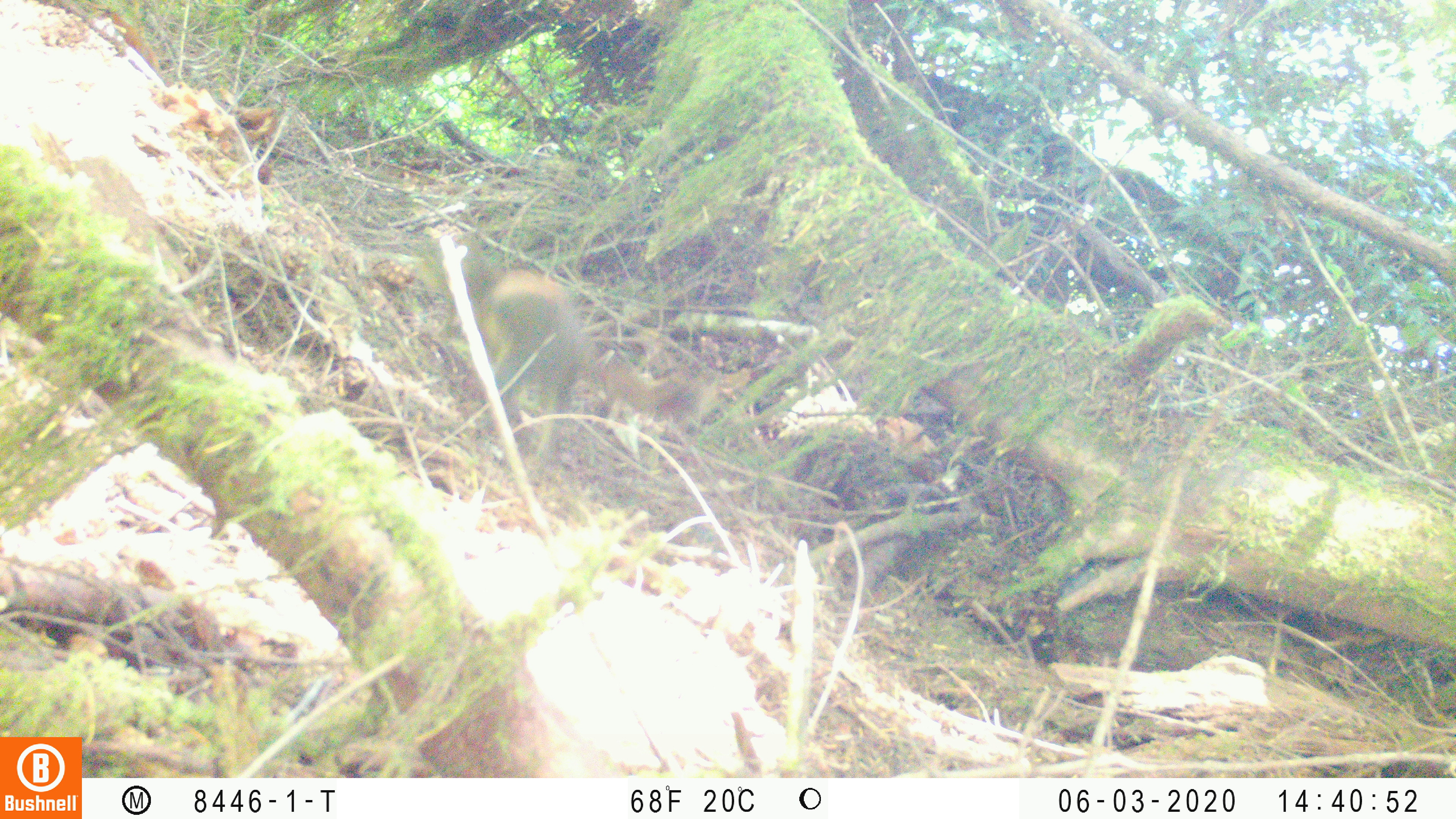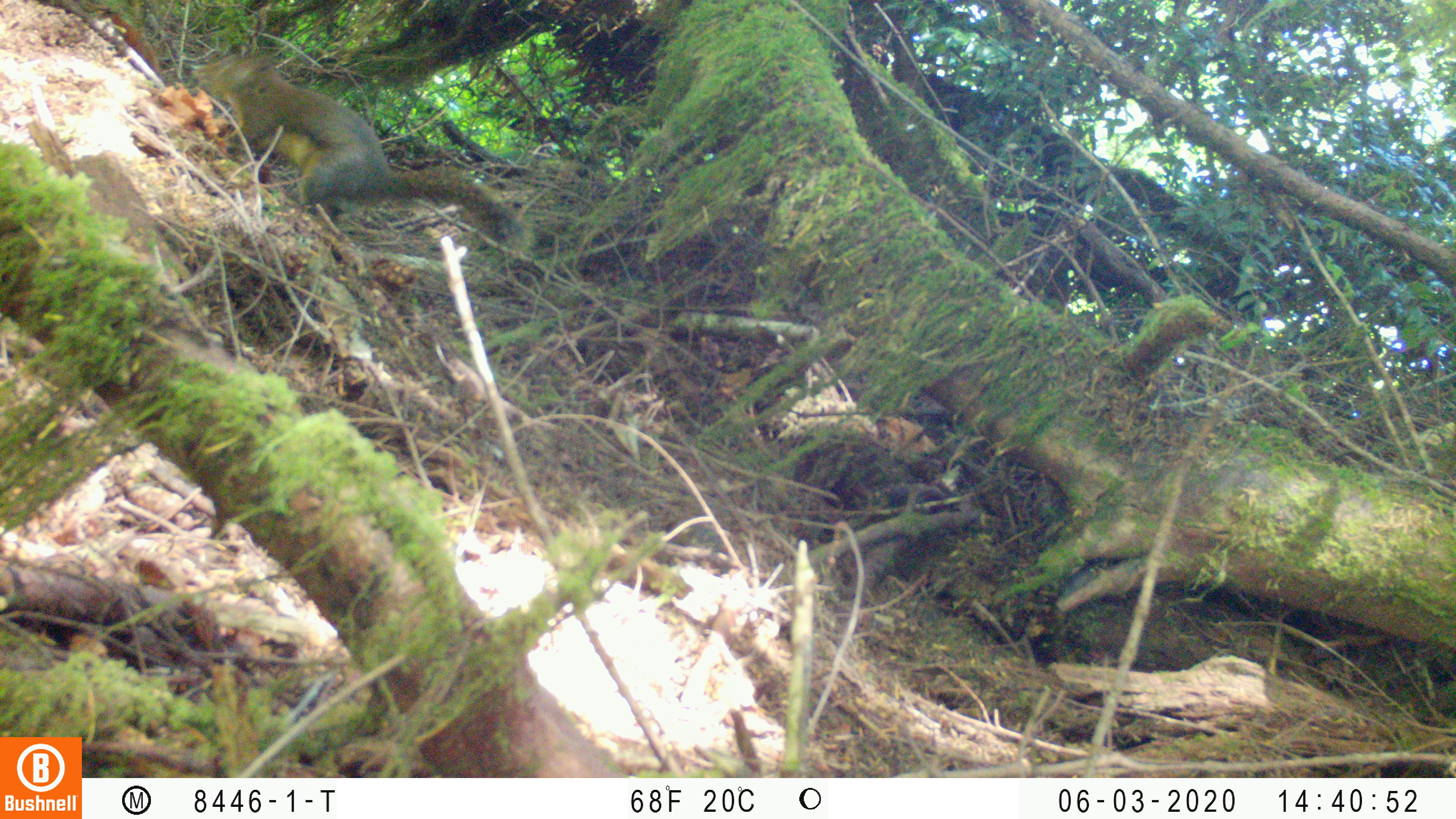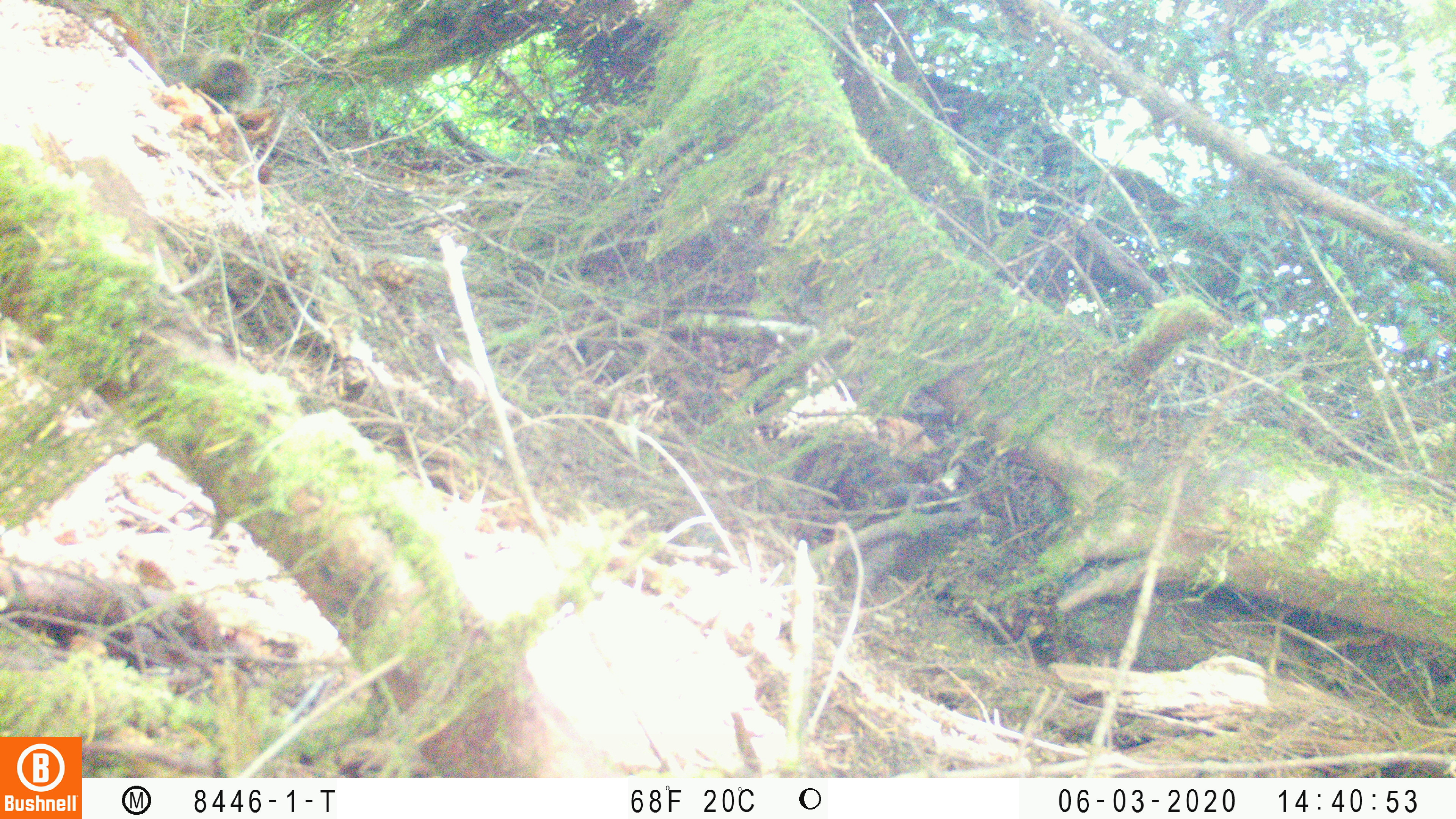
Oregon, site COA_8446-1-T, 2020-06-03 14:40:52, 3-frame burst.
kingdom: Animalia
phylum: Chordata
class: Mammalia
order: Rodentia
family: Sciuridae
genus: Tamiasciurus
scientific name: Tamiasciurus douglasii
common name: douglas squirrel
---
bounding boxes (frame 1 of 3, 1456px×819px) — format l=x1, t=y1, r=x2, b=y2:
douglas squirrel: l=432, t=245, r=696, b=462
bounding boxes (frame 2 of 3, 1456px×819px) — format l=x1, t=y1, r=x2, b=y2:
douglas squirrel: l=194, t=61, r=522, b=243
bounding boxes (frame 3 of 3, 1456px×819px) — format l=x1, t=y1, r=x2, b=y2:
douglas squirrel: l=159, t=44, r=261, b=110